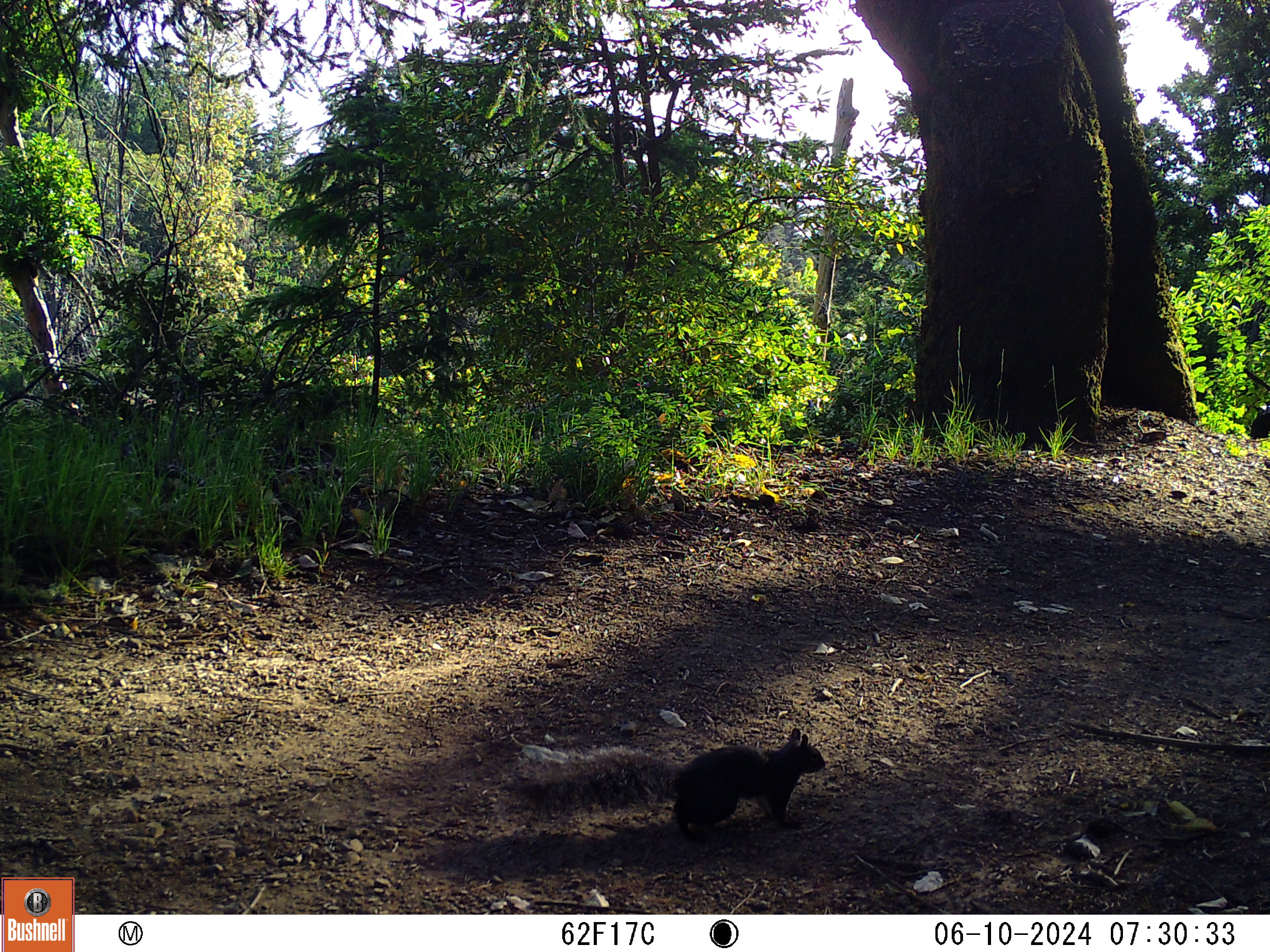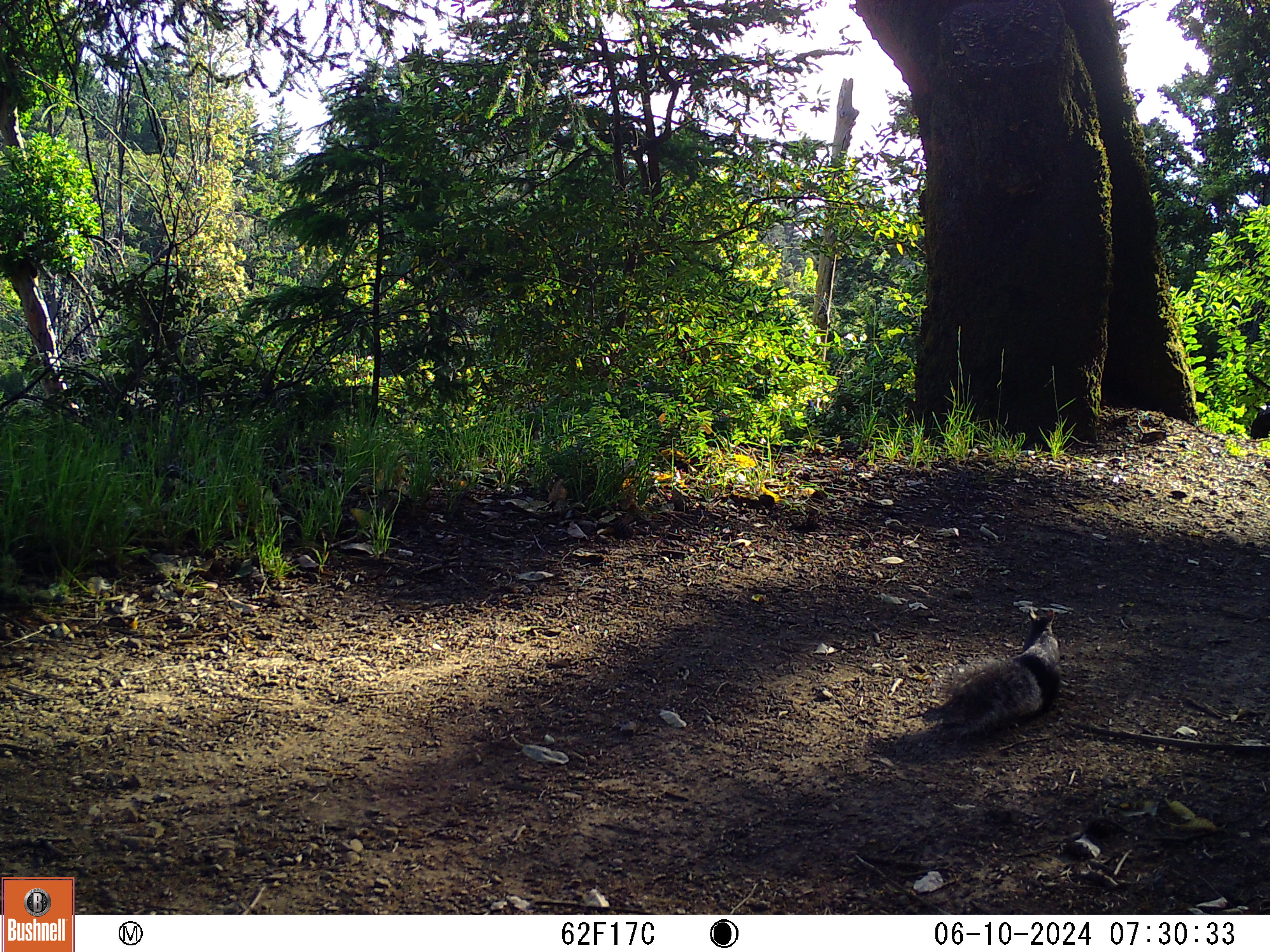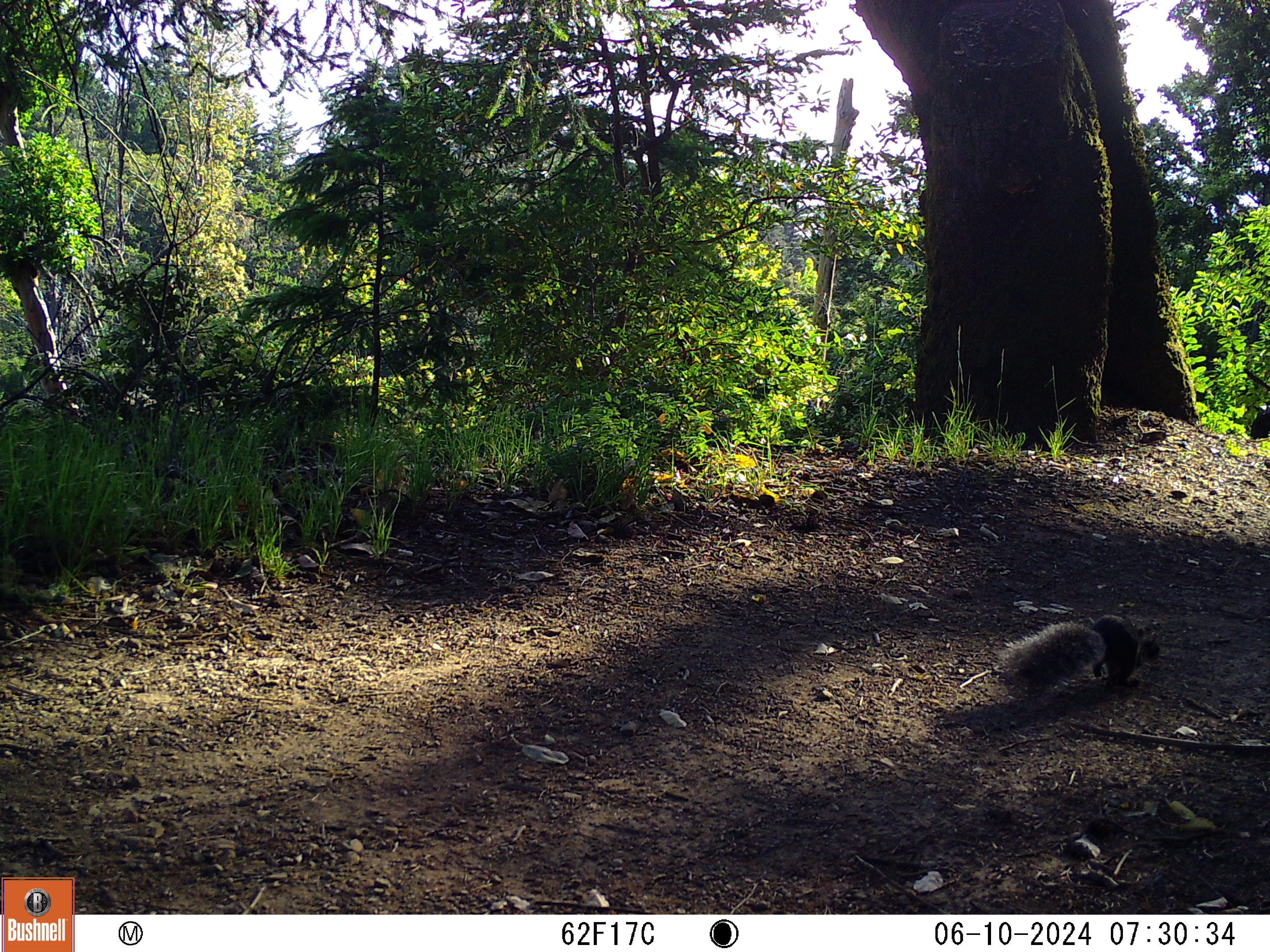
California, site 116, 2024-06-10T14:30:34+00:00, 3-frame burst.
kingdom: Animalia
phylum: Chordata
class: Mammalia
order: Rodentia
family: Sciuridae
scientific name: Sciuridae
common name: squirrel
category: unknown squirrel